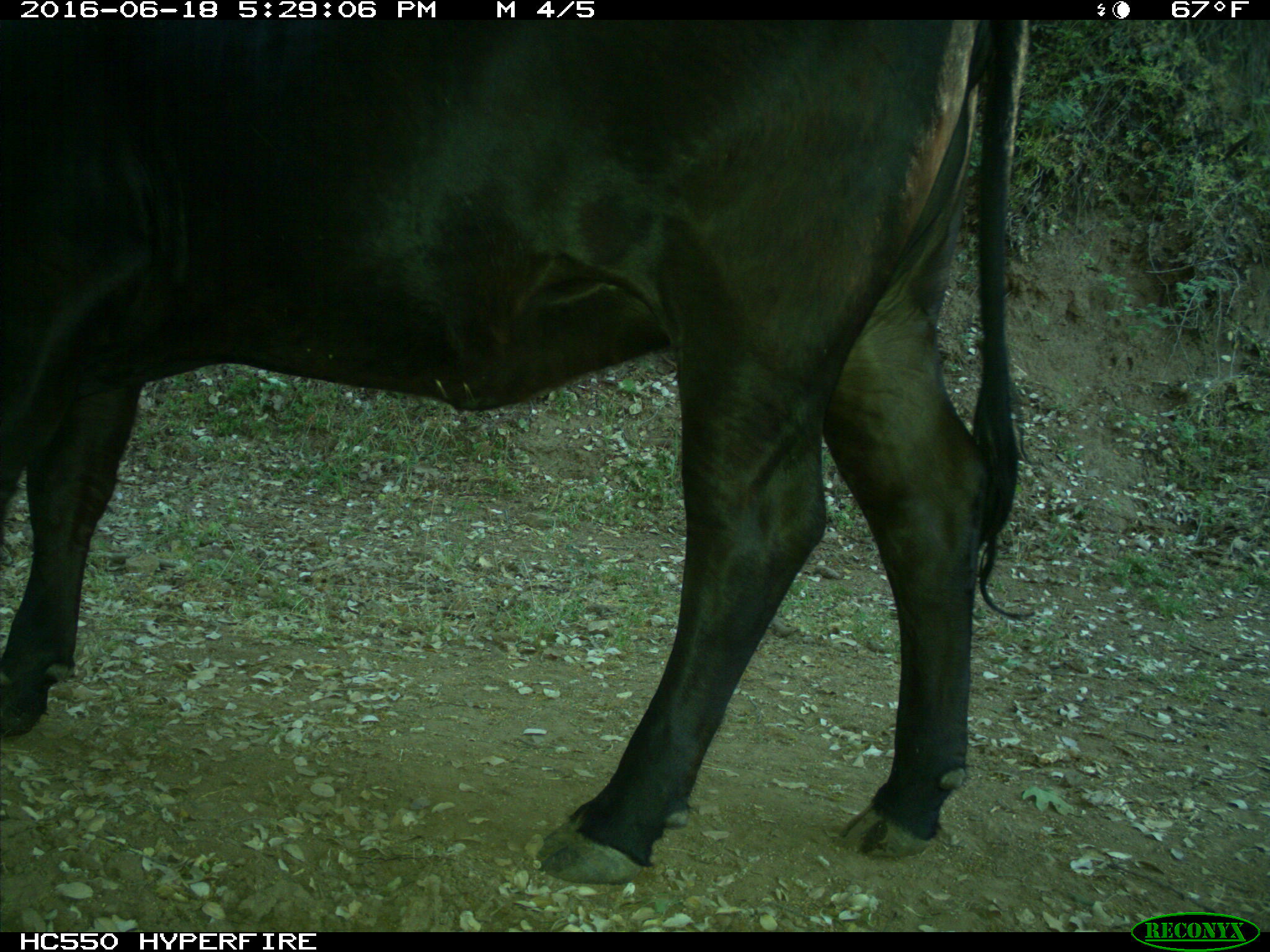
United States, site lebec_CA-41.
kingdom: Animalia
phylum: Chordata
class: Mammalia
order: Artiodactyla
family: Bovidae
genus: Bos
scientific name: Bos taurus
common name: domestic cow